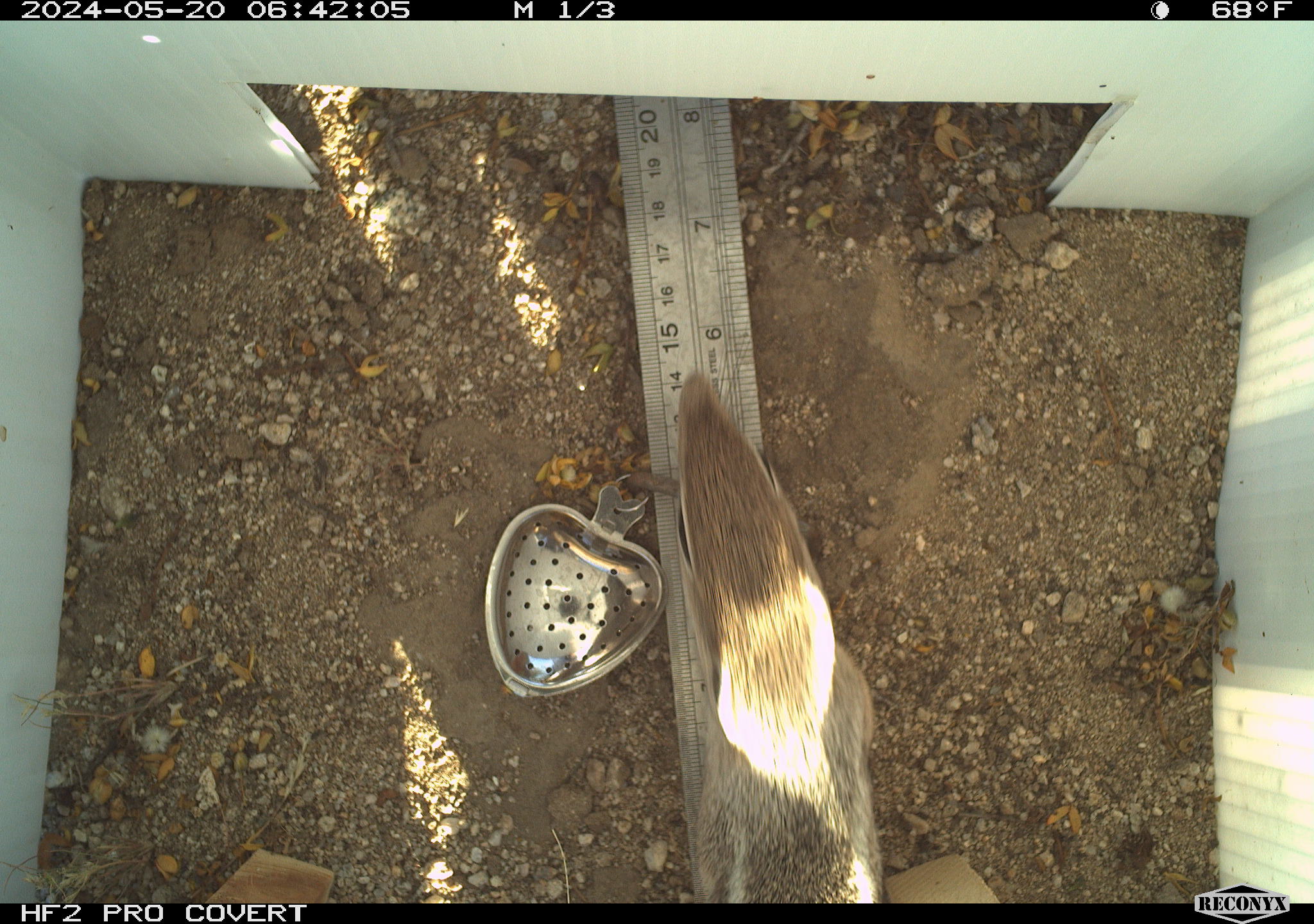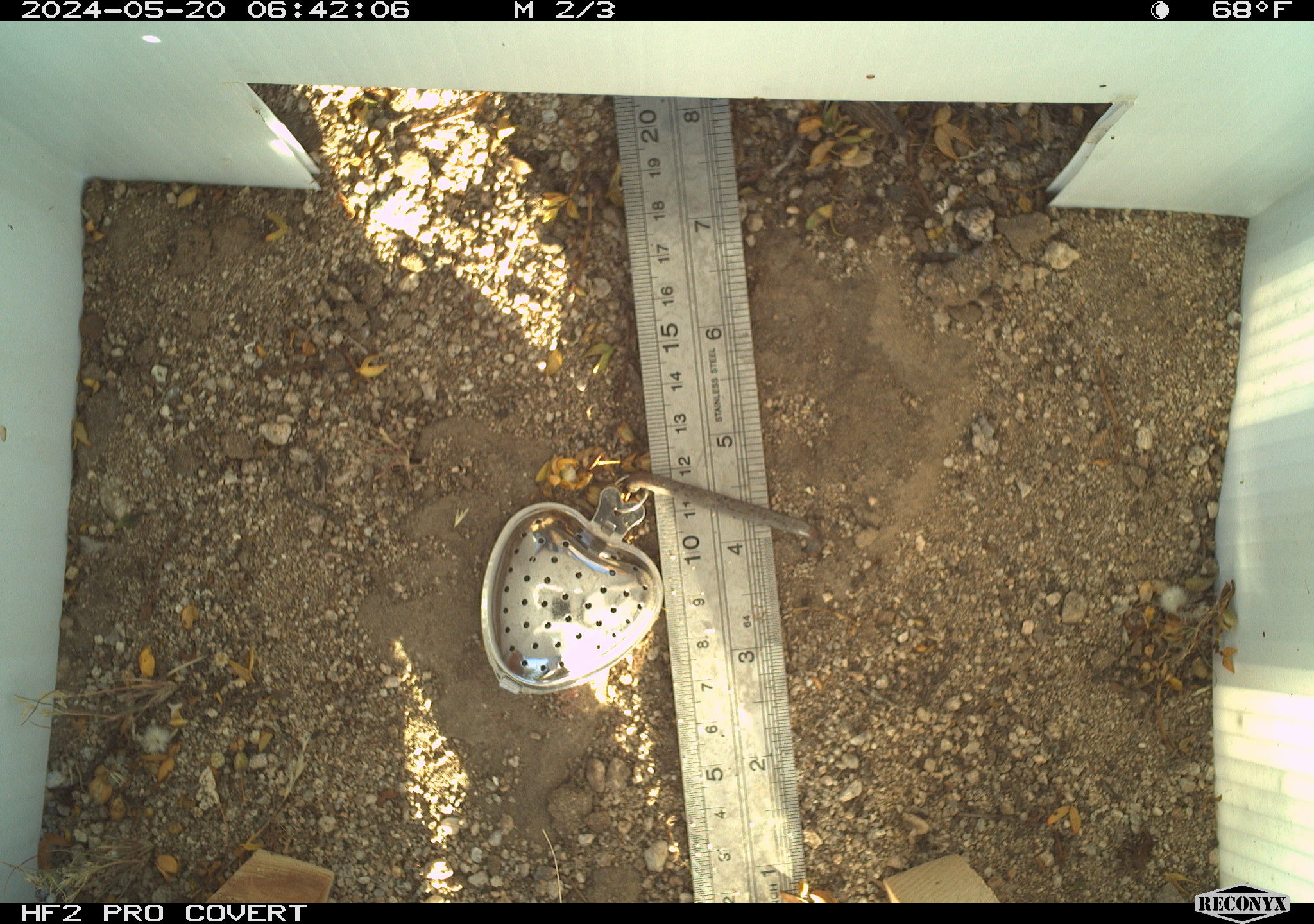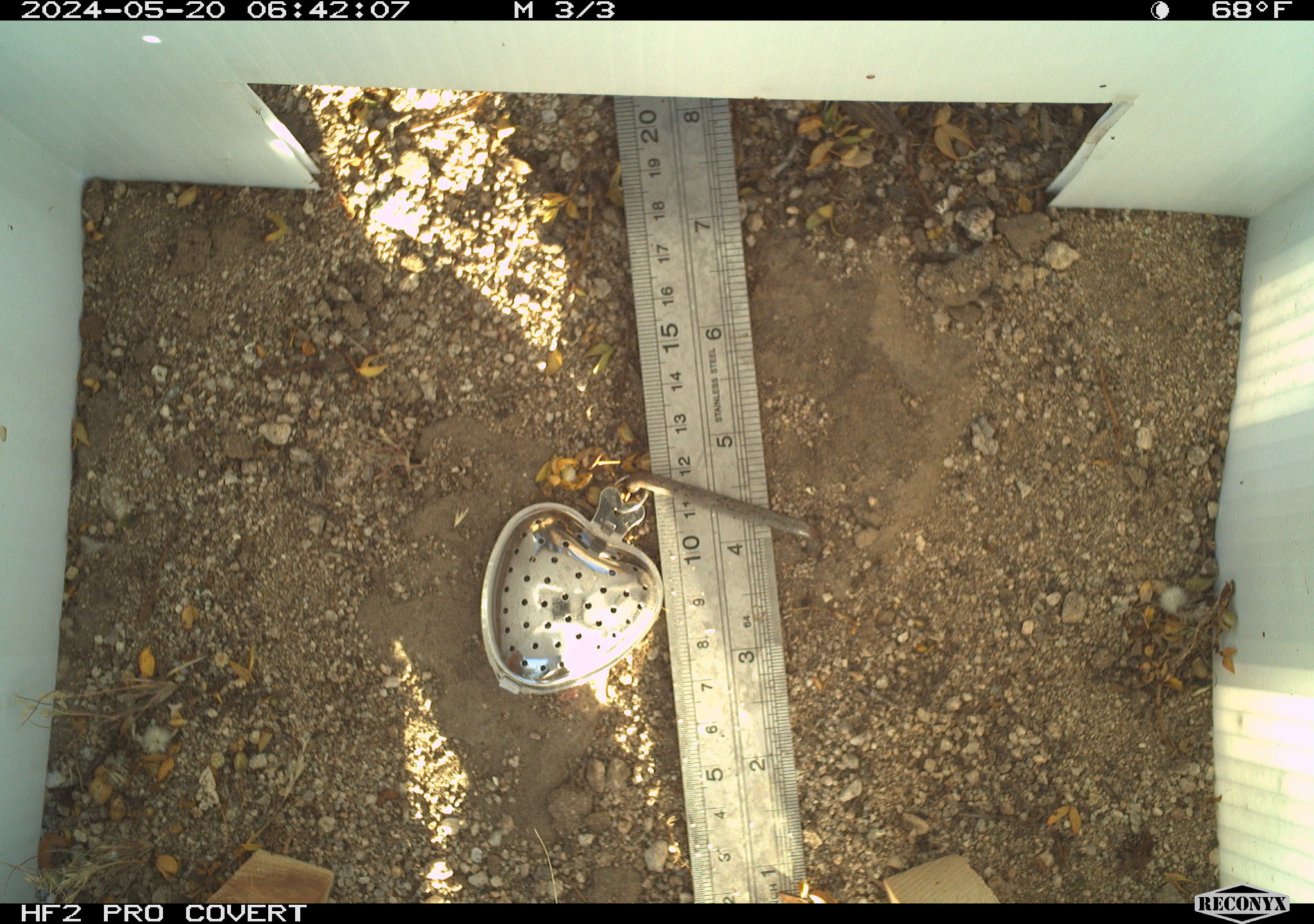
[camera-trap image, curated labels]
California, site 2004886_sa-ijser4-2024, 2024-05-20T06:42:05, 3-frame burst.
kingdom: Animalia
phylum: Chordata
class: Mammalia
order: Rodentia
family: Sciuridae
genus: Ammospermophilus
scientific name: Ammospermophilus leucurus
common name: white-tailed antelope squirrel